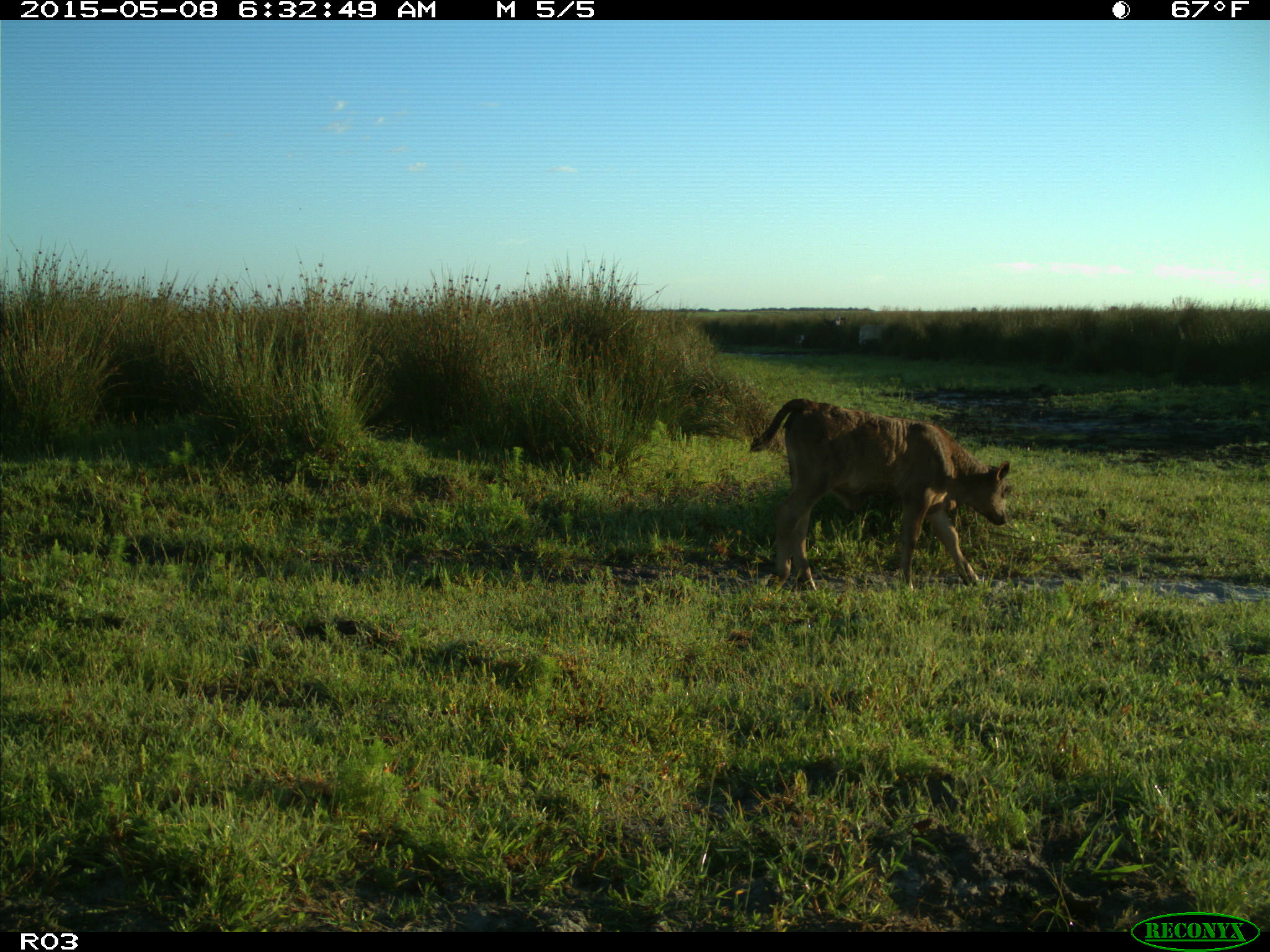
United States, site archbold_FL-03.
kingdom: Animalia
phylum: Chordata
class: Mammalia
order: Artiodactyla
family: Bovidae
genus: Bos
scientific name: Bos taurus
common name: domestic cow